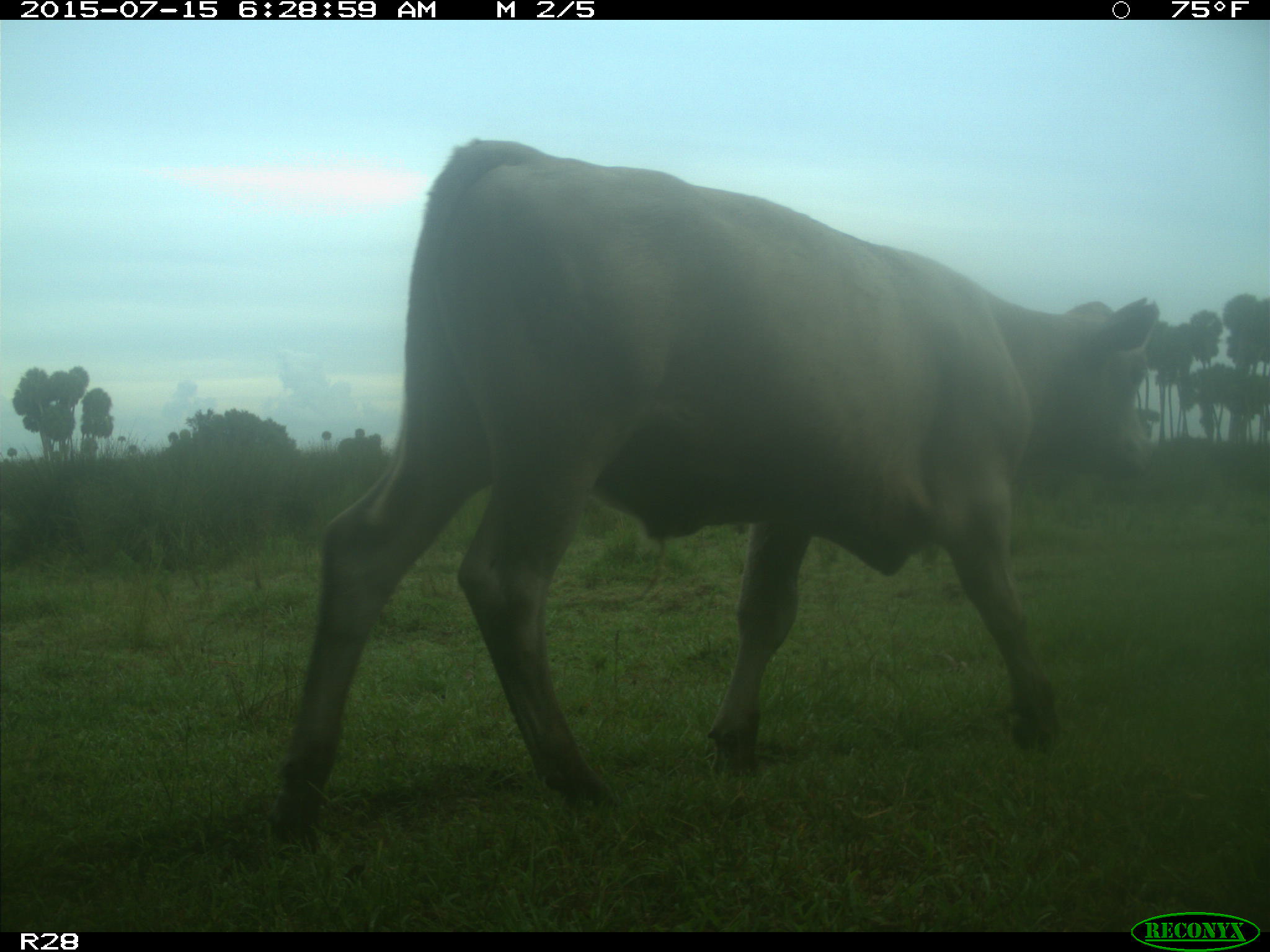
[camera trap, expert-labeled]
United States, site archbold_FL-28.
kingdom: Animalia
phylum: Chordata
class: Mammalia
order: Artiodactyla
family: Bovidae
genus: Bos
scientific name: Bos taurus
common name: domestic cow